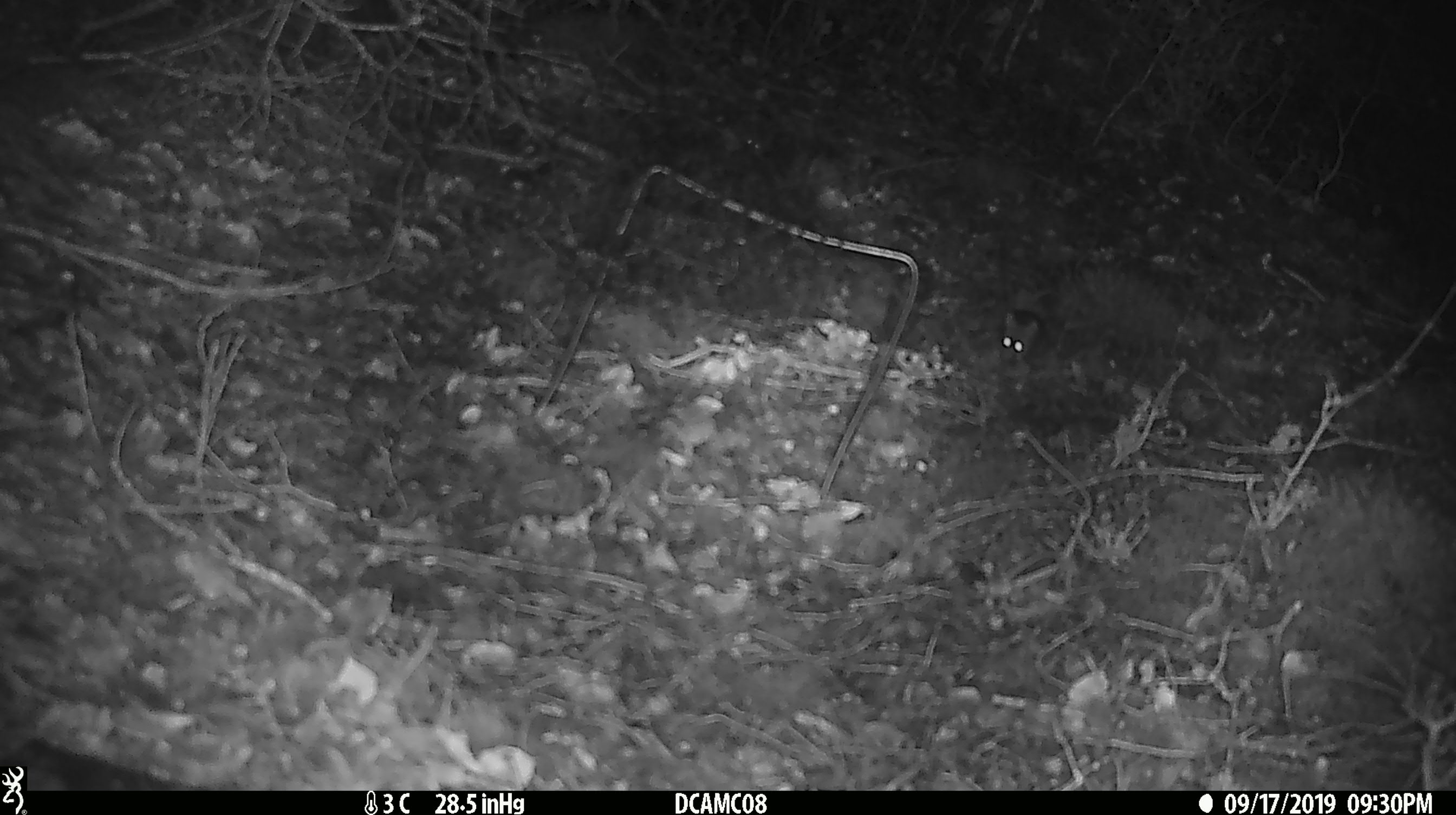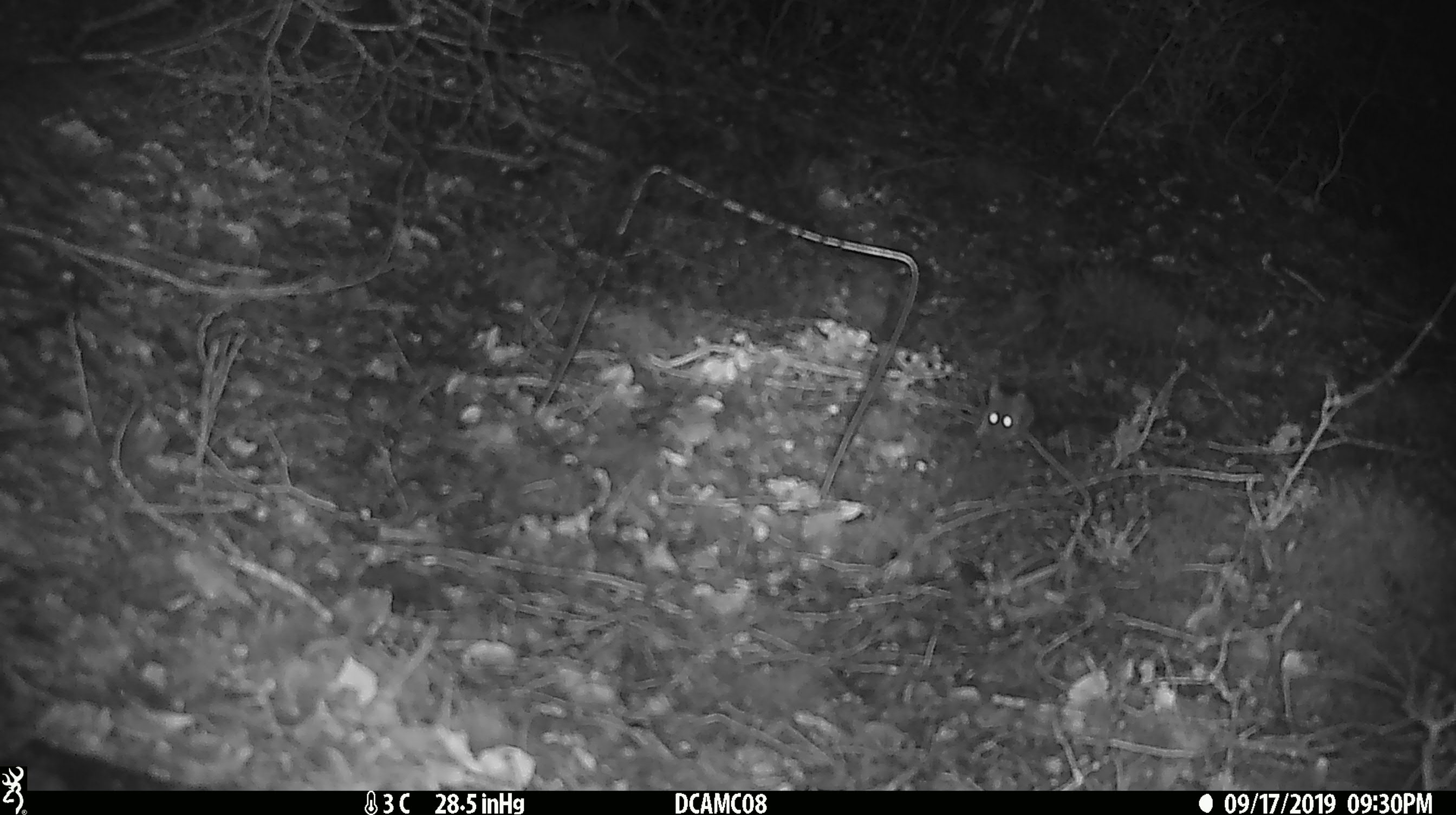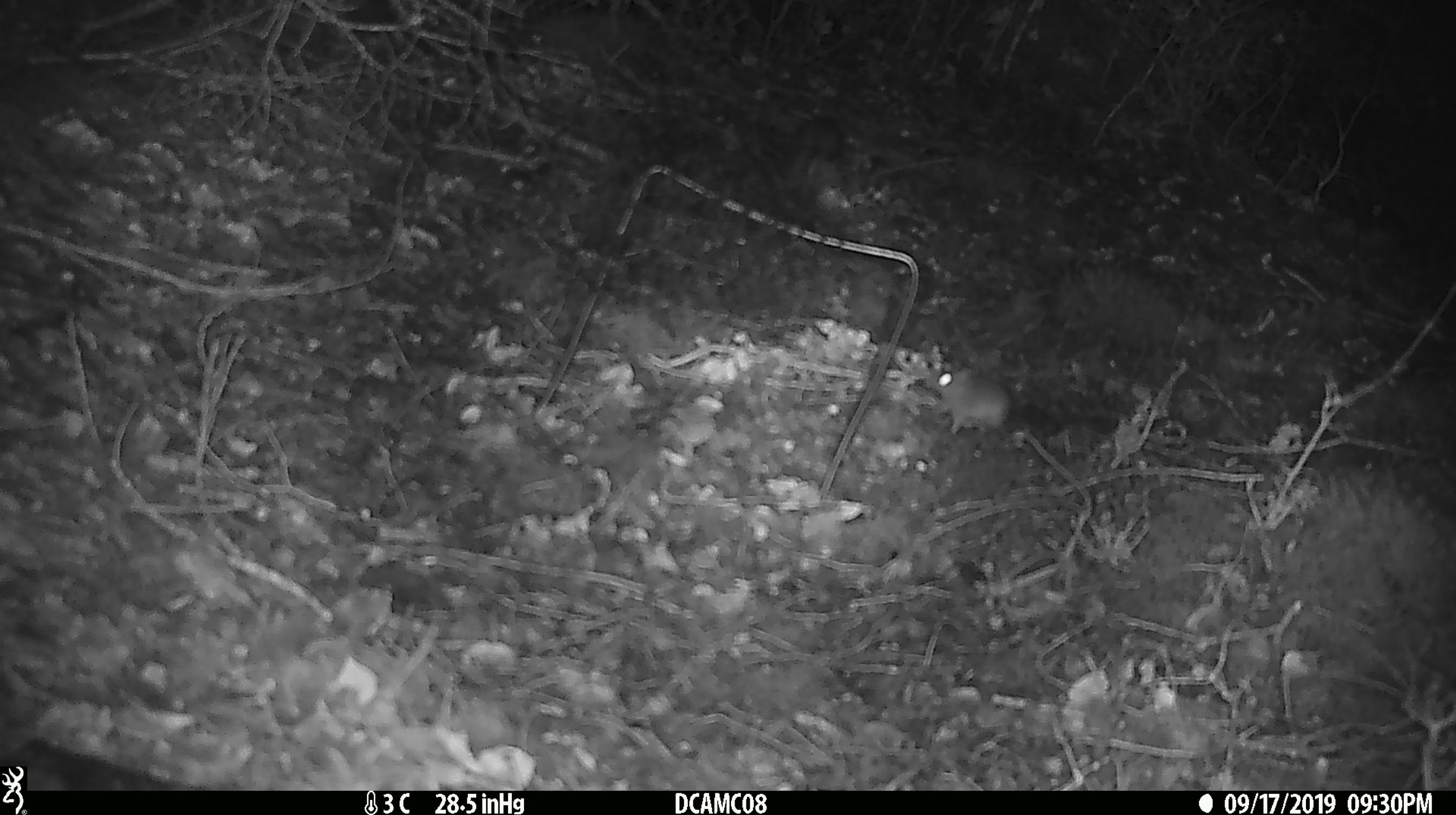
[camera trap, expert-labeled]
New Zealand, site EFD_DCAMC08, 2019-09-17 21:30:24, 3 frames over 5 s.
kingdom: Animalia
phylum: Chordata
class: Mammalia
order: Rodentia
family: Muridae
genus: Mus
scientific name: Mus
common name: mouse